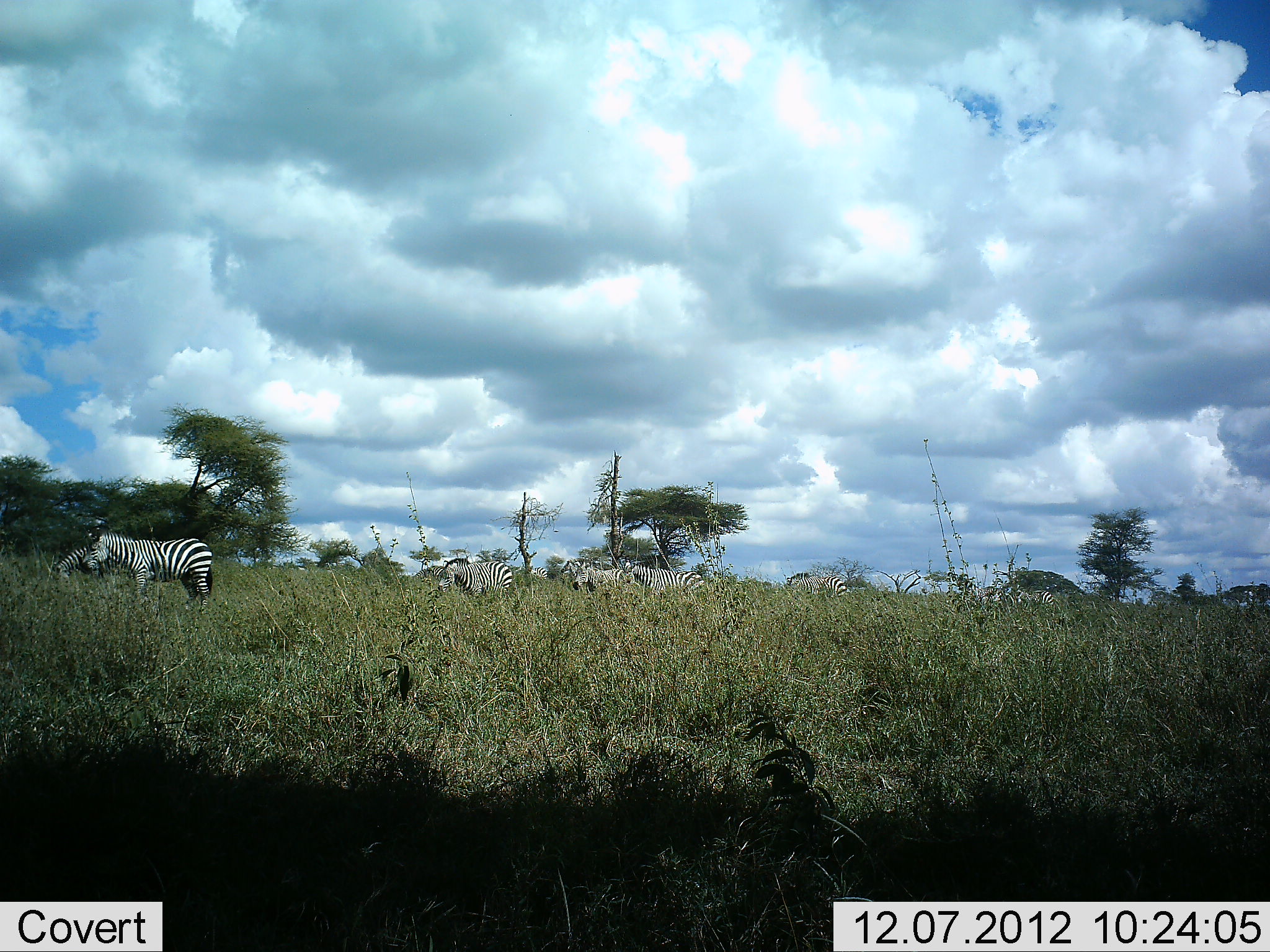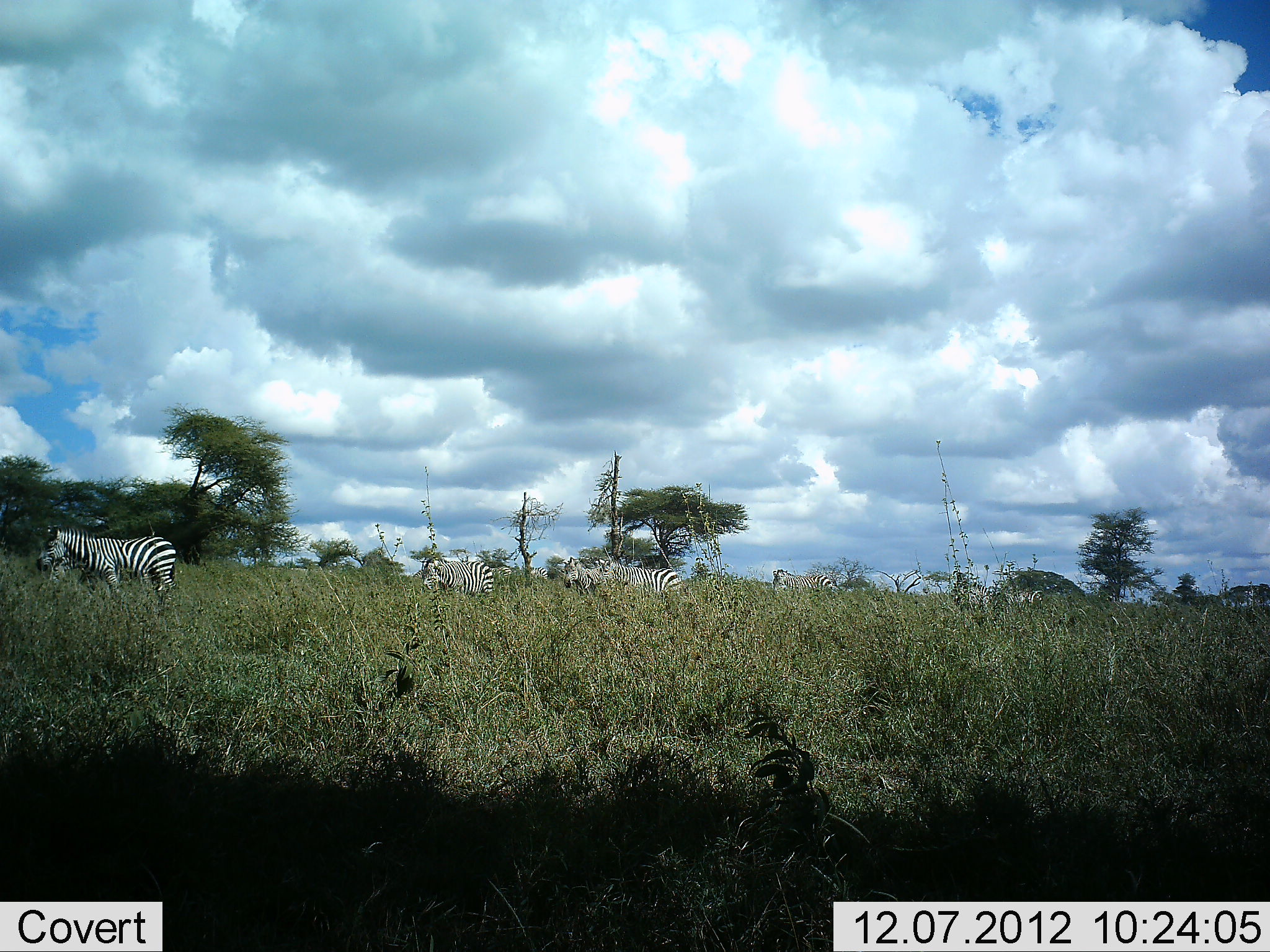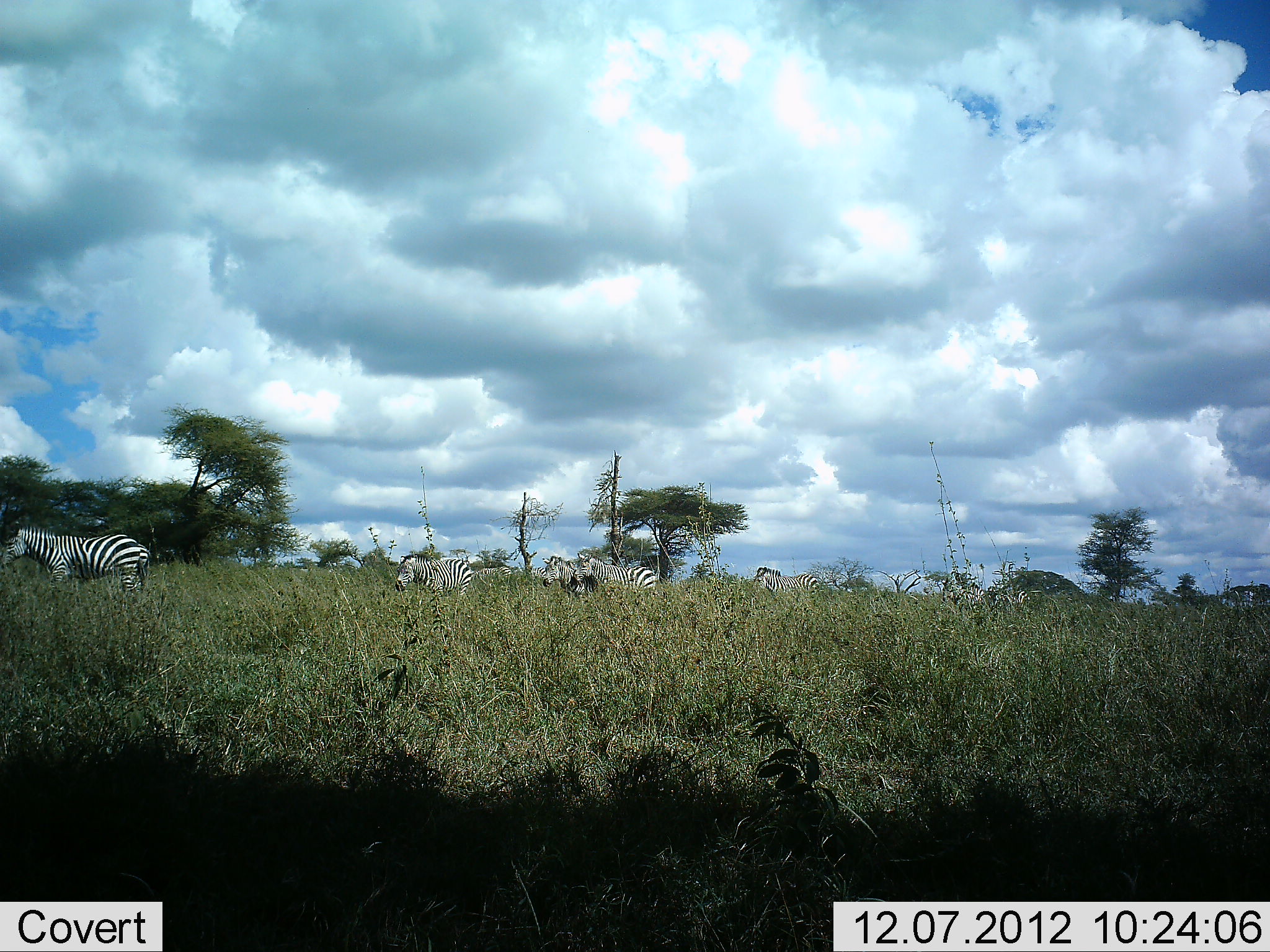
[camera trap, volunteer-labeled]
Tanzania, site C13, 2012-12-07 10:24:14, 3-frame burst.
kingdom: Animalia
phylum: Chordata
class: Mammalia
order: Perissodactyla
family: Equidae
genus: Equus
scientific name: Equus quagga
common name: plains zebra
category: zebra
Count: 7.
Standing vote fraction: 20%.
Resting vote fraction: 0%.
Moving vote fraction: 90%.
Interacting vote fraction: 0%.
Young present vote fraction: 0%.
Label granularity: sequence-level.